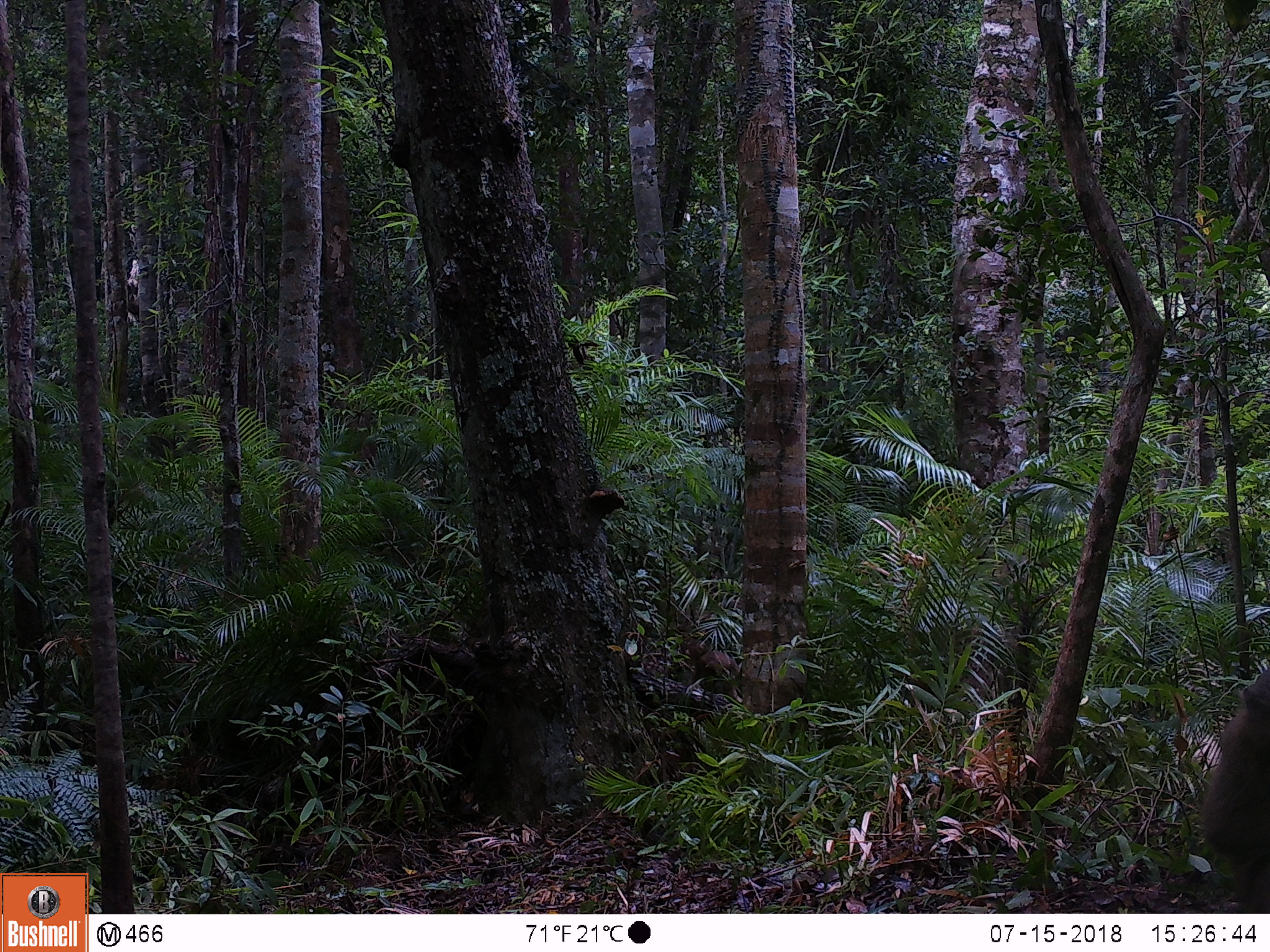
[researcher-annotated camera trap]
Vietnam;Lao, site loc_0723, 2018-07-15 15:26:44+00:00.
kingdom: Animalia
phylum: Chordata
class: Mammalia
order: Primates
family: Cercopithecidae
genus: Macaca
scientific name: Macaca arctoides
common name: stump-tailed macaque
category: stump tailed macaque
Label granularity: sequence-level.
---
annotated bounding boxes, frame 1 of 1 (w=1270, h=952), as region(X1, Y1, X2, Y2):
stump tailed macaque: region(1198, 671, 1270, 913)